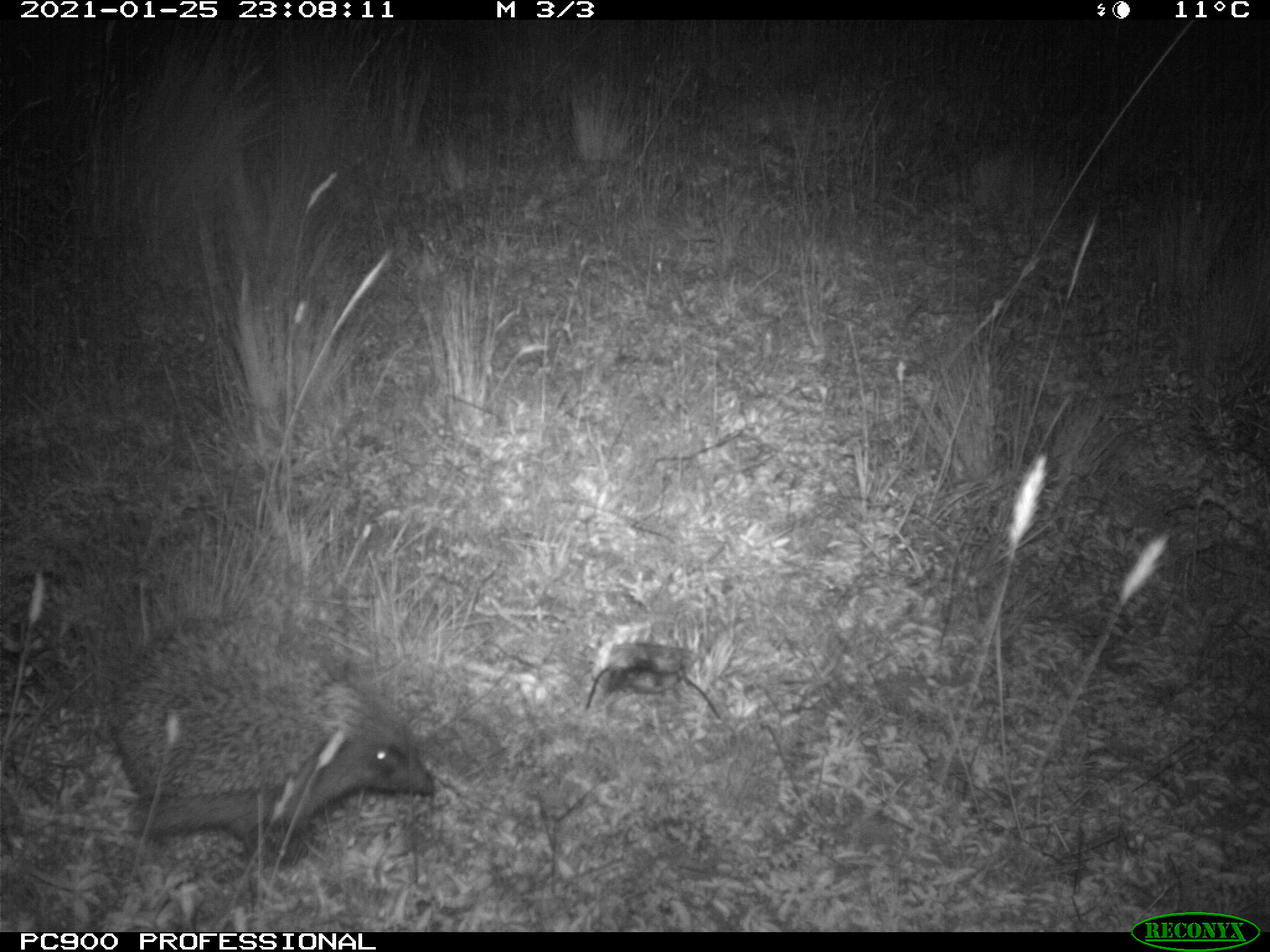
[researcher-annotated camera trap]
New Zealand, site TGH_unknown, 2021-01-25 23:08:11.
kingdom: Animalia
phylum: Chordata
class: Mammalia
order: Eulipotyphla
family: Erinaceidae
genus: Erinaceus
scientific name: Erinaceus europaeus europaeus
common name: european hedgehog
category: hedgehog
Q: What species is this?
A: Hedgehog (european hedgehog) (Erinaceus europaeus europaeus).